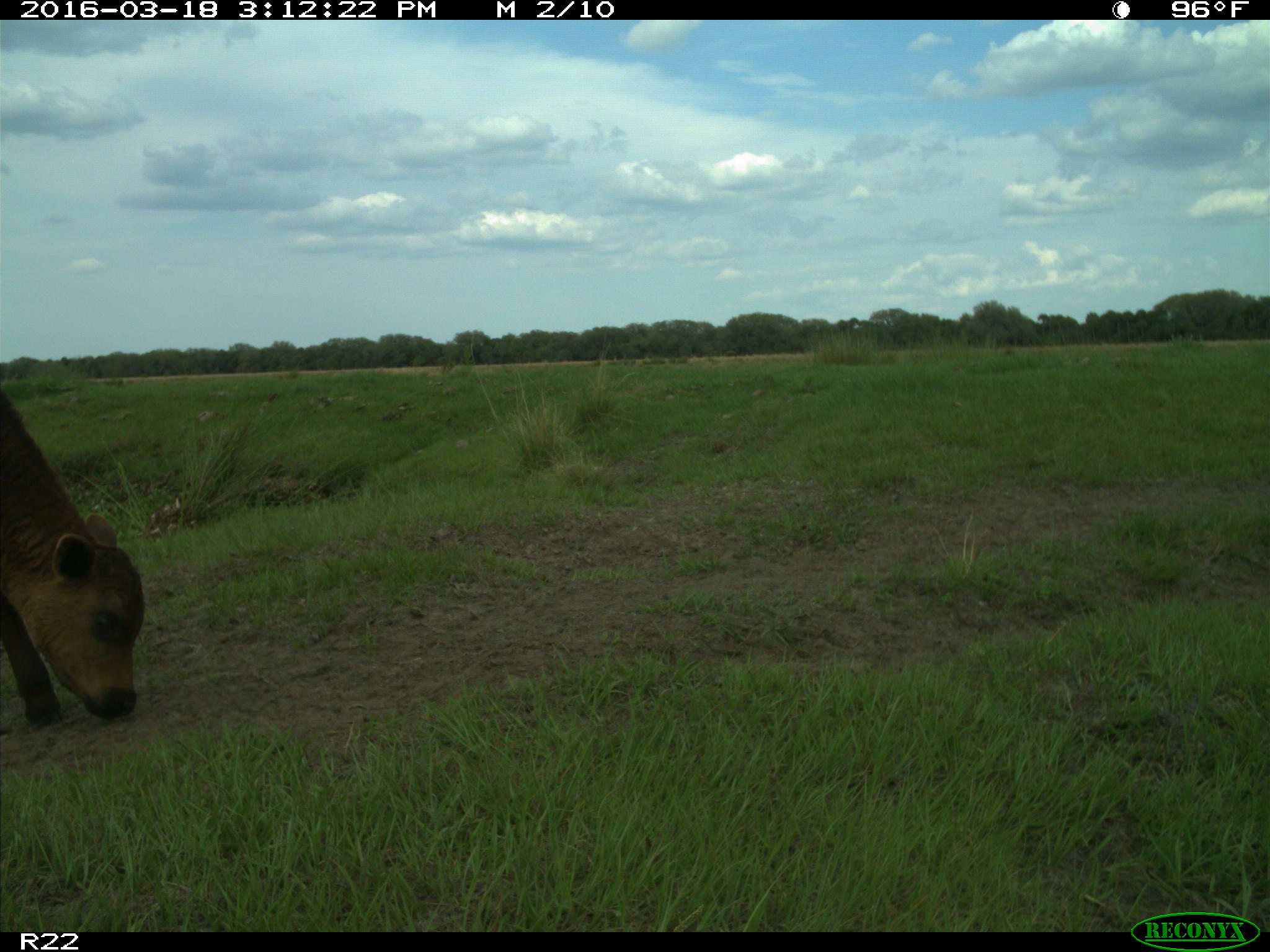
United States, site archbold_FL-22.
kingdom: Animalia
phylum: Chordata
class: Mammalia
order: Artiodactyla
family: Bovidae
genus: Bos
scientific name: Bos taurus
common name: domestic cow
Bos taurus (domestic cow).